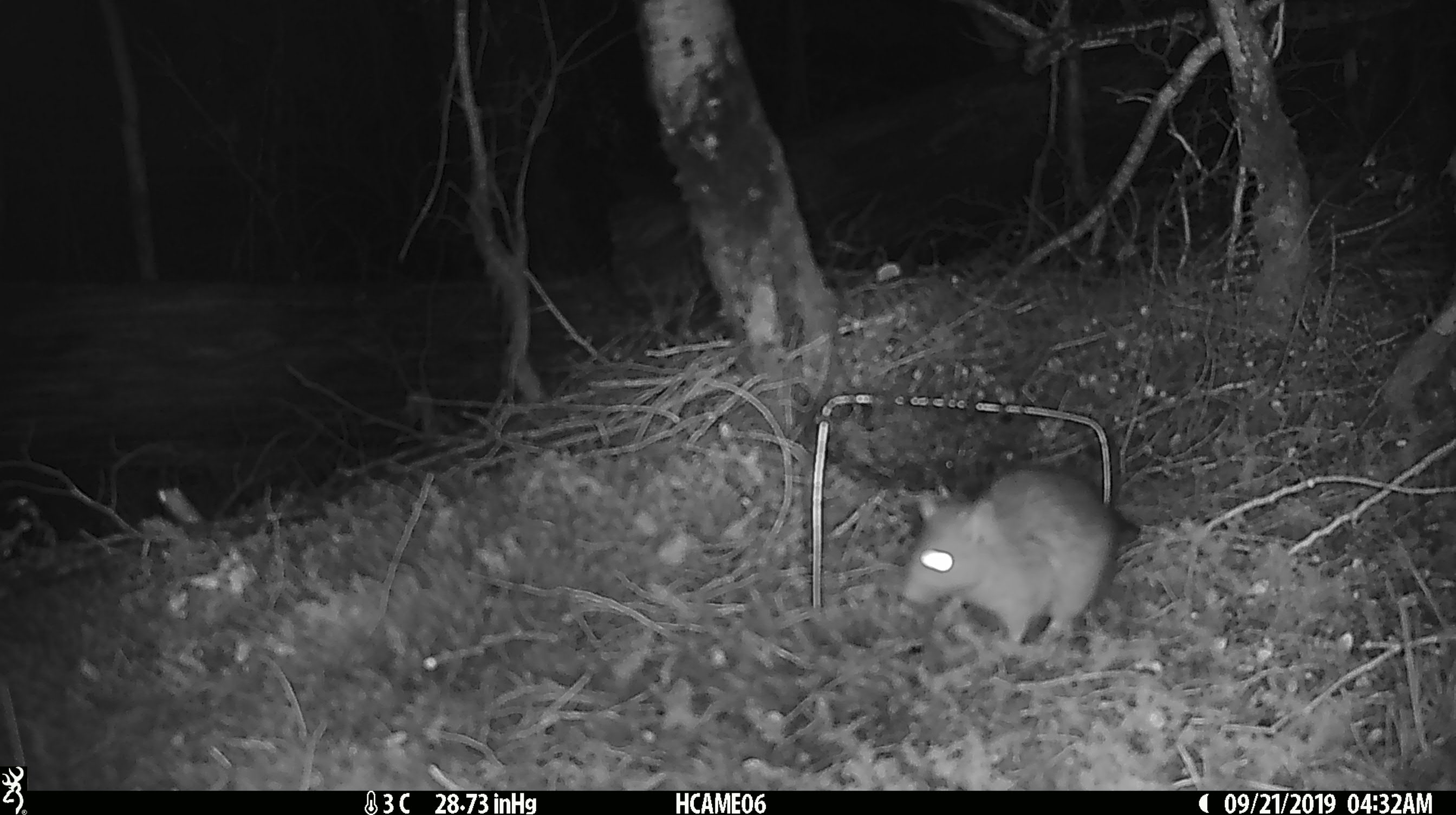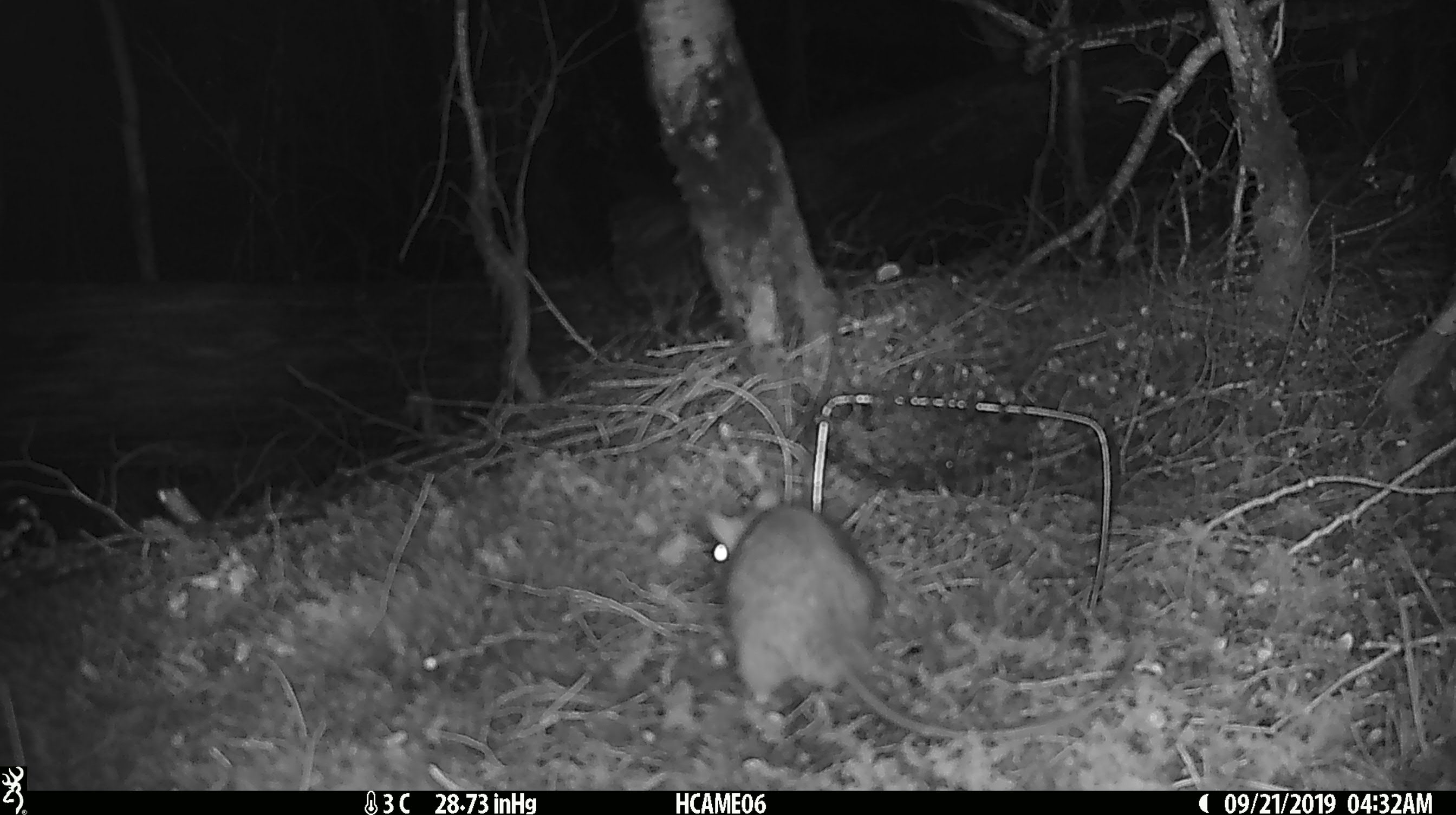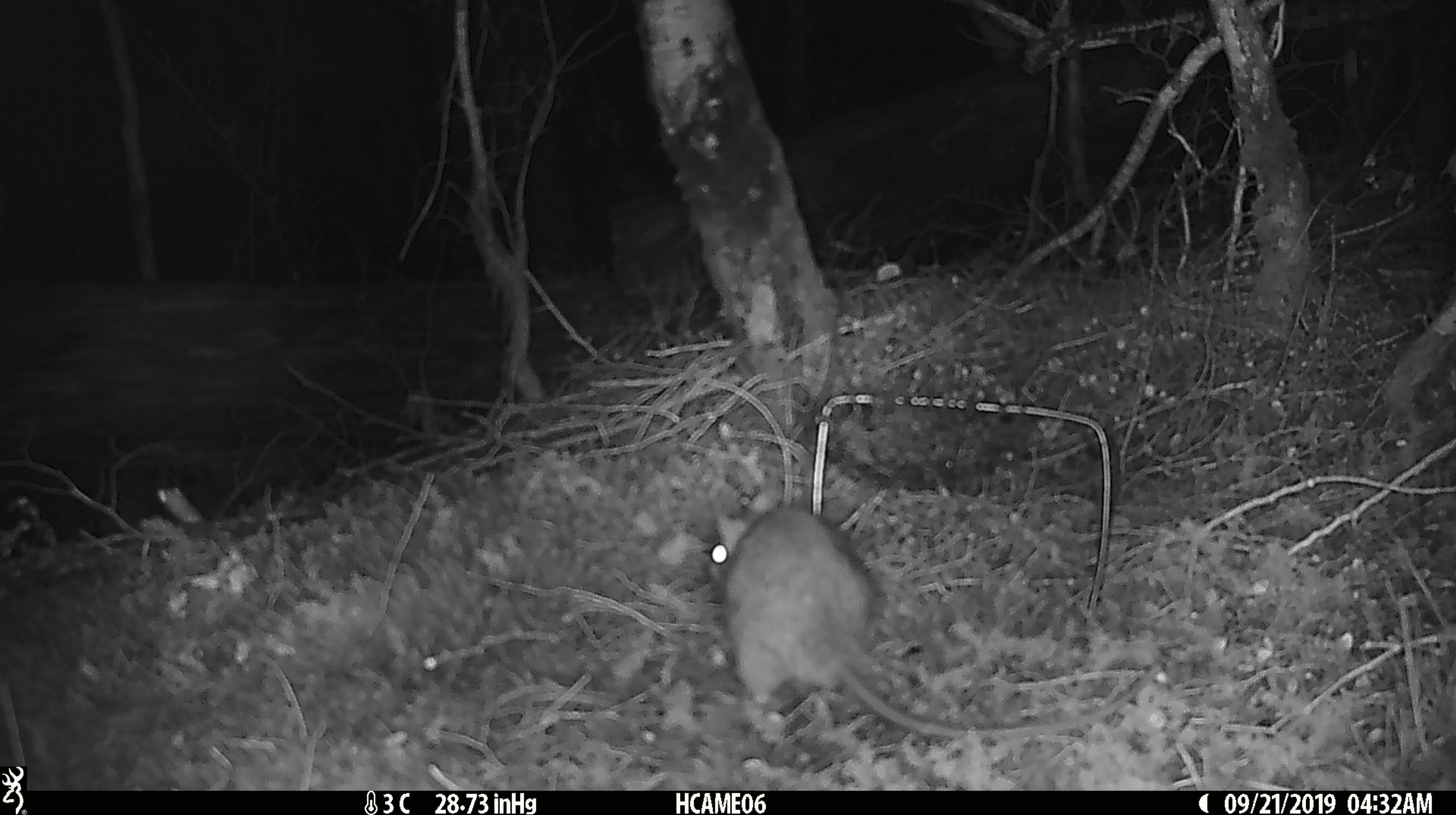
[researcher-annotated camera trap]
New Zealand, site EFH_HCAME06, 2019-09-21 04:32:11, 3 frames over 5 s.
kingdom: Animalia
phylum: Chordata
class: Mammalia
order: Rodentia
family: Muridae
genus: Rattus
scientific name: Rattus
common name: rat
Rat (Rattus).